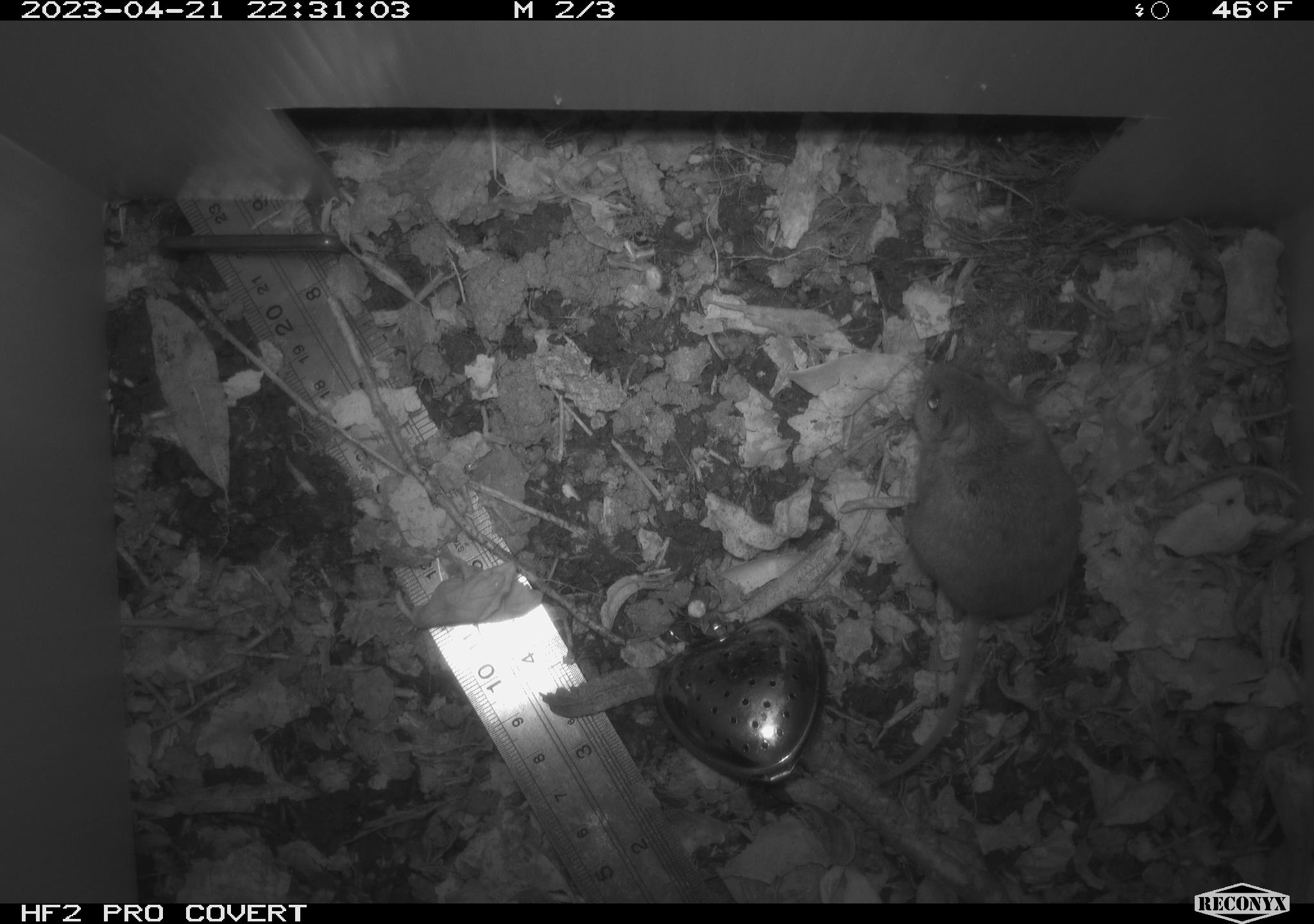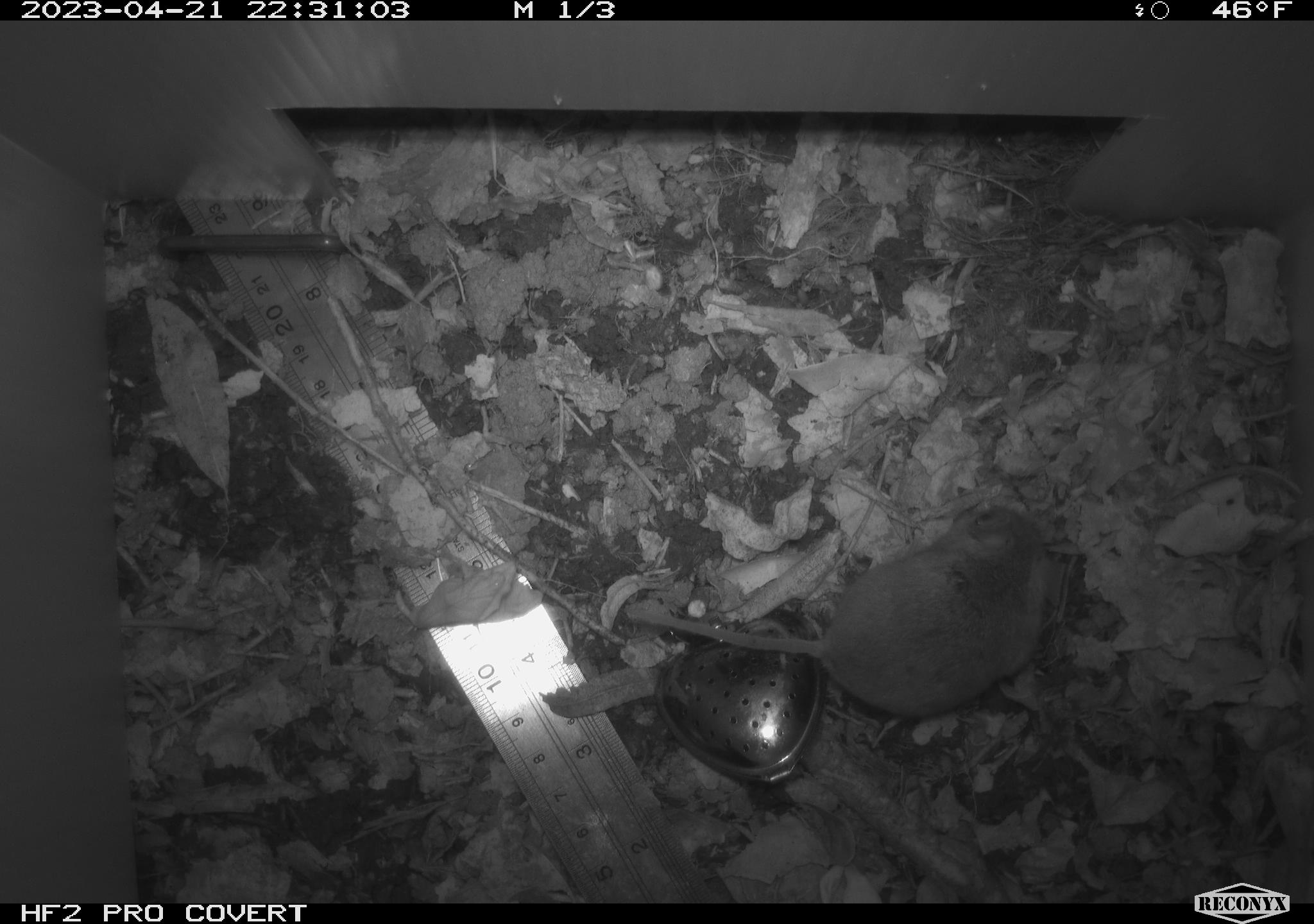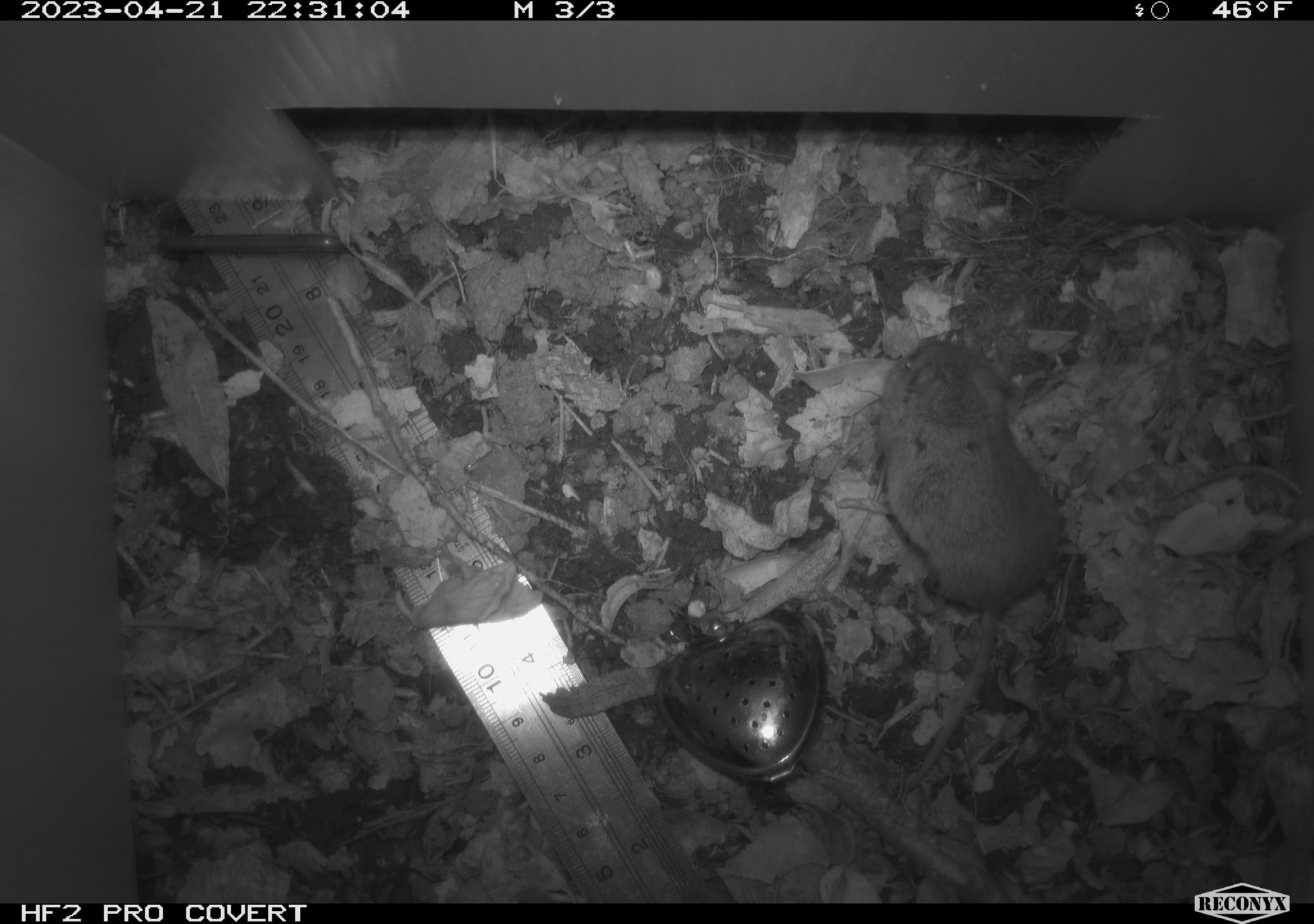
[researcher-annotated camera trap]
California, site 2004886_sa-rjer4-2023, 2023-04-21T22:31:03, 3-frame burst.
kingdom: Animalia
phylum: Chordata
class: Mammalia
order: Rodentia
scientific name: Rodentia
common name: mouse species